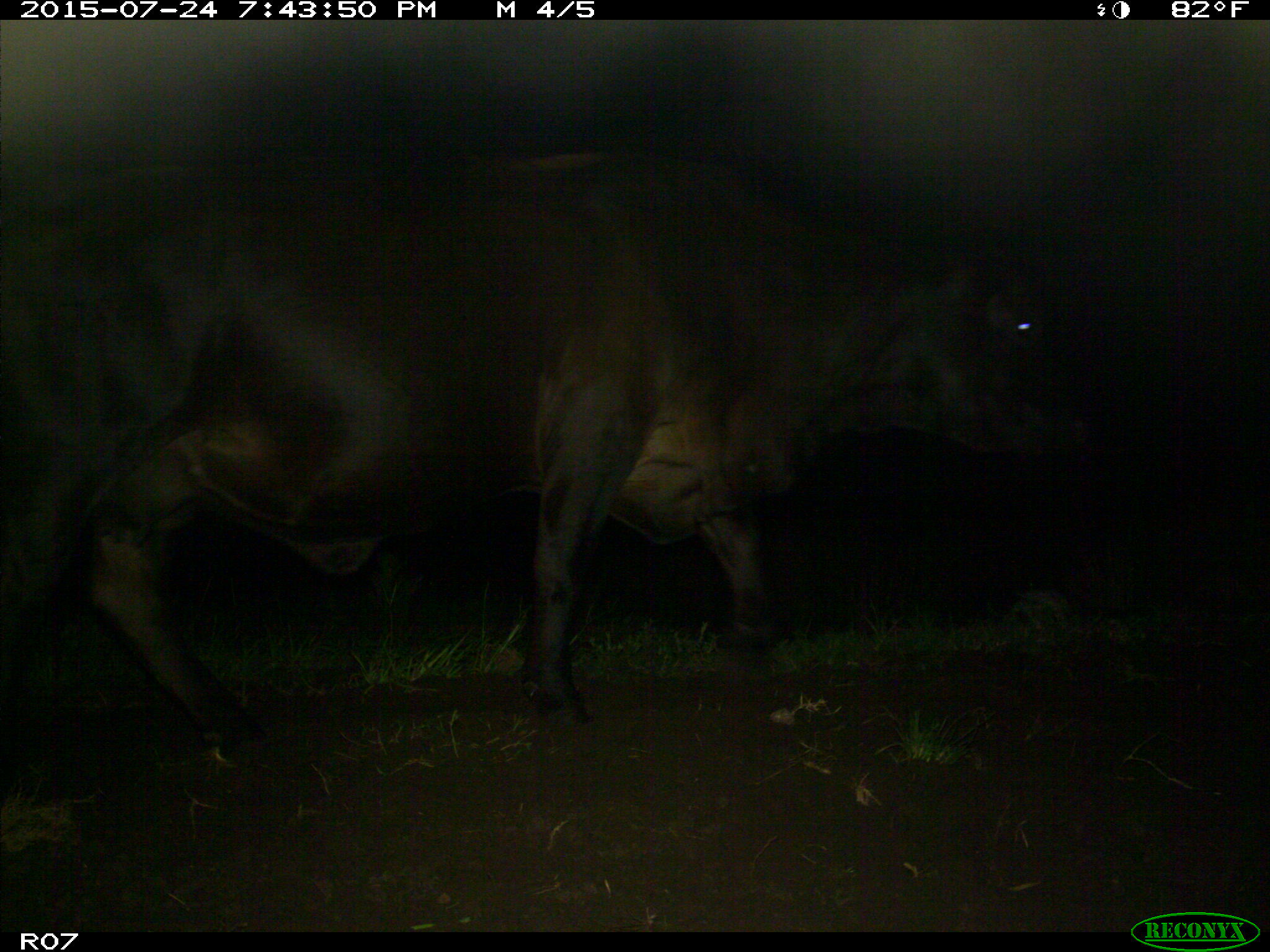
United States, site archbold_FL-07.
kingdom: Animalia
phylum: Chordata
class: Mammalia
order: Artiodactyla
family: Bovidae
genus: Bos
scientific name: Bos taurus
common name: domestic cow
Bos taurus (domestic cow).